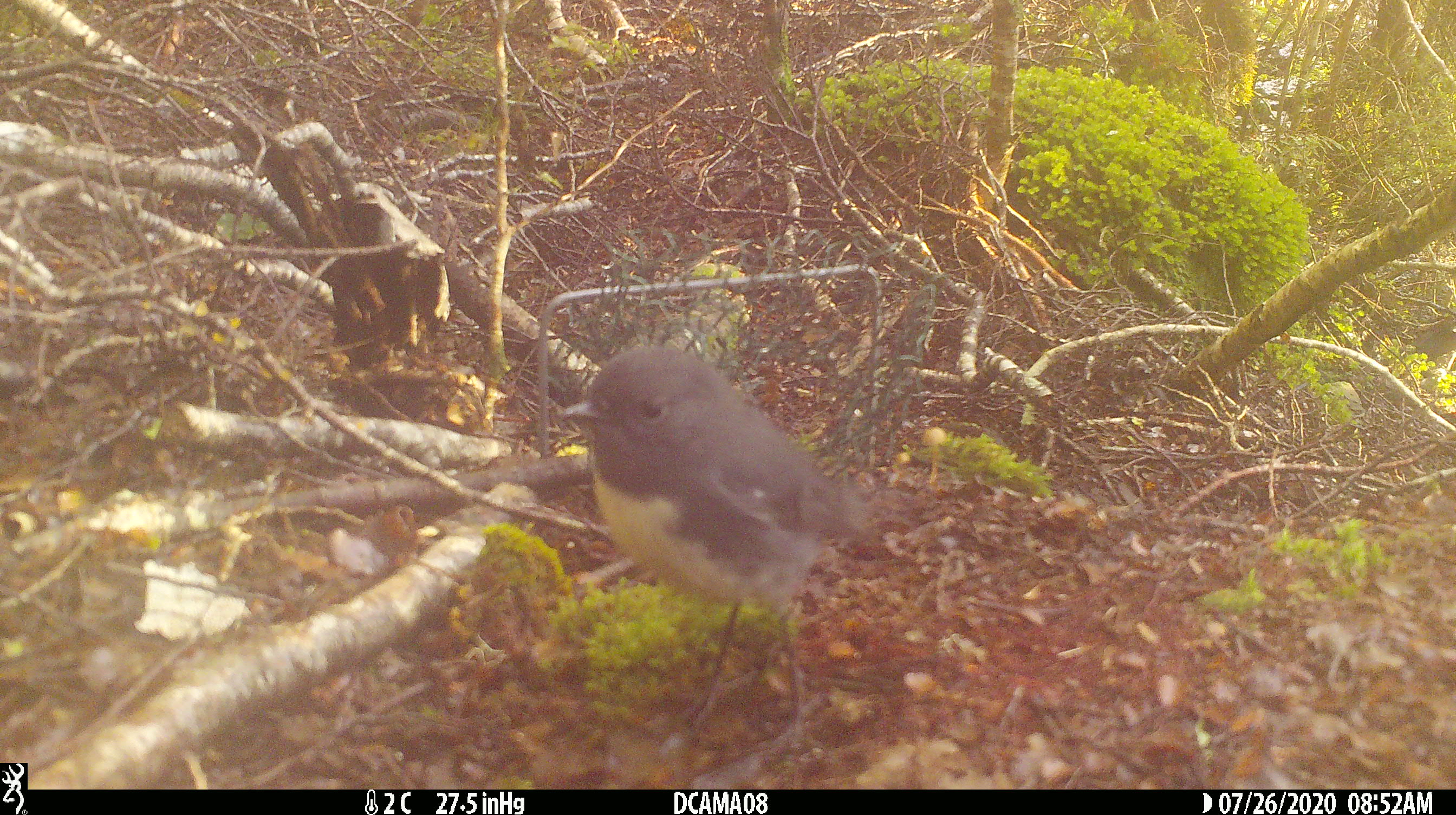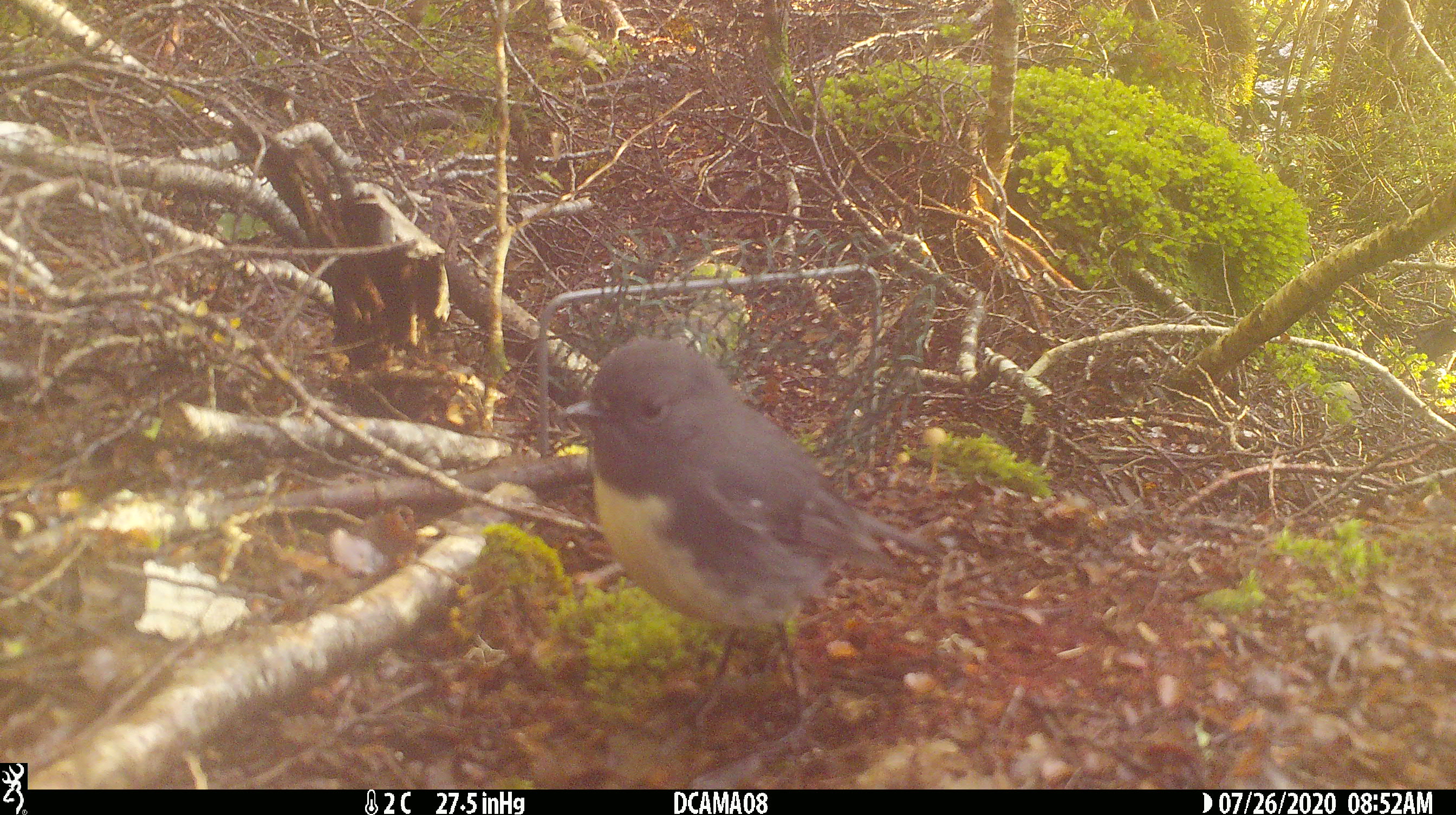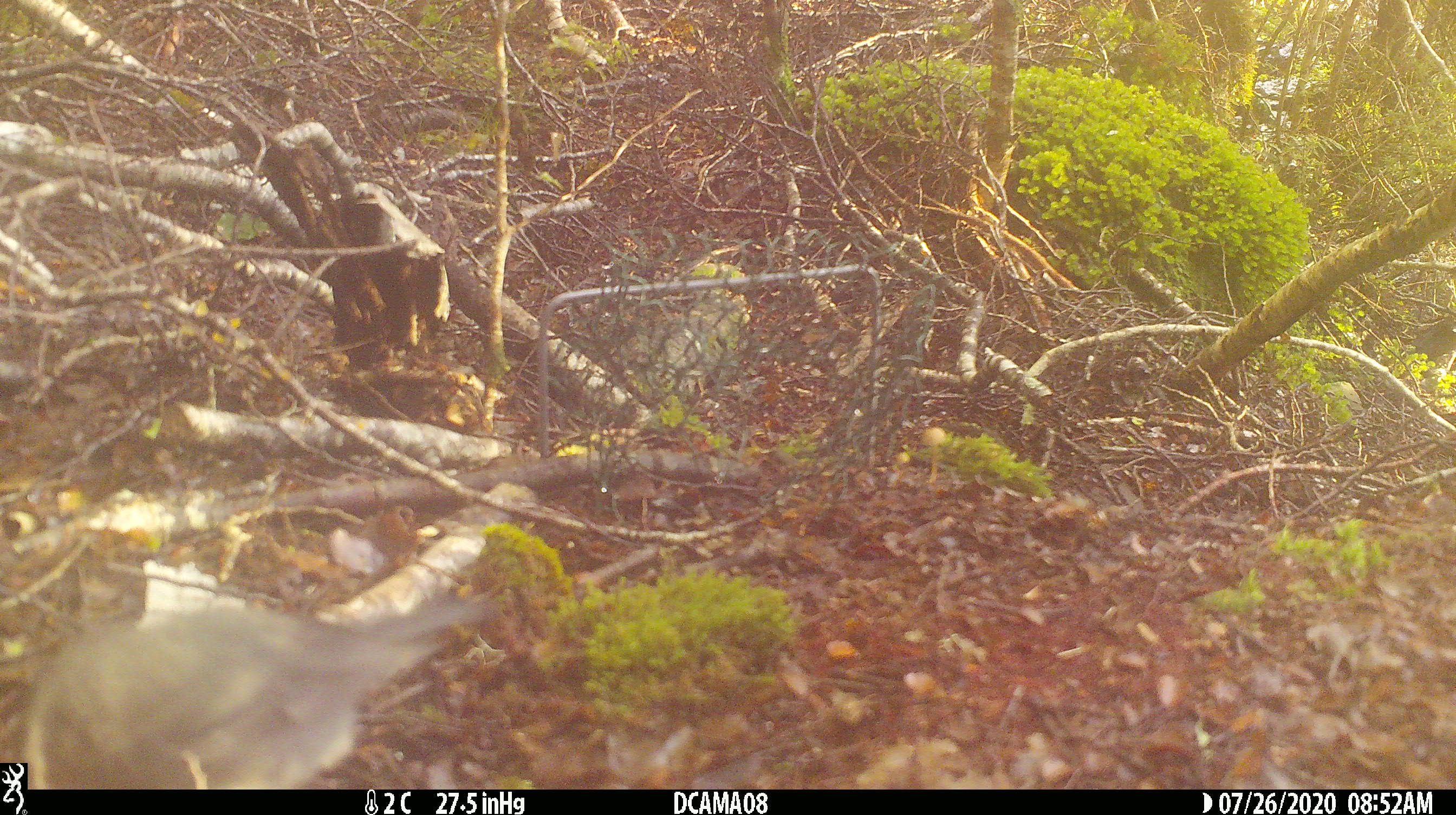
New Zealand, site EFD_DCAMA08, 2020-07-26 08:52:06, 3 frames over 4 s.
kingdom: Animalia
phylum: Chordata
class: Aves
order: Passeriformes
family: Petroicidae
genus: Petroica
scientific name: Petroica australis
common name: new zealand robin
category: robin